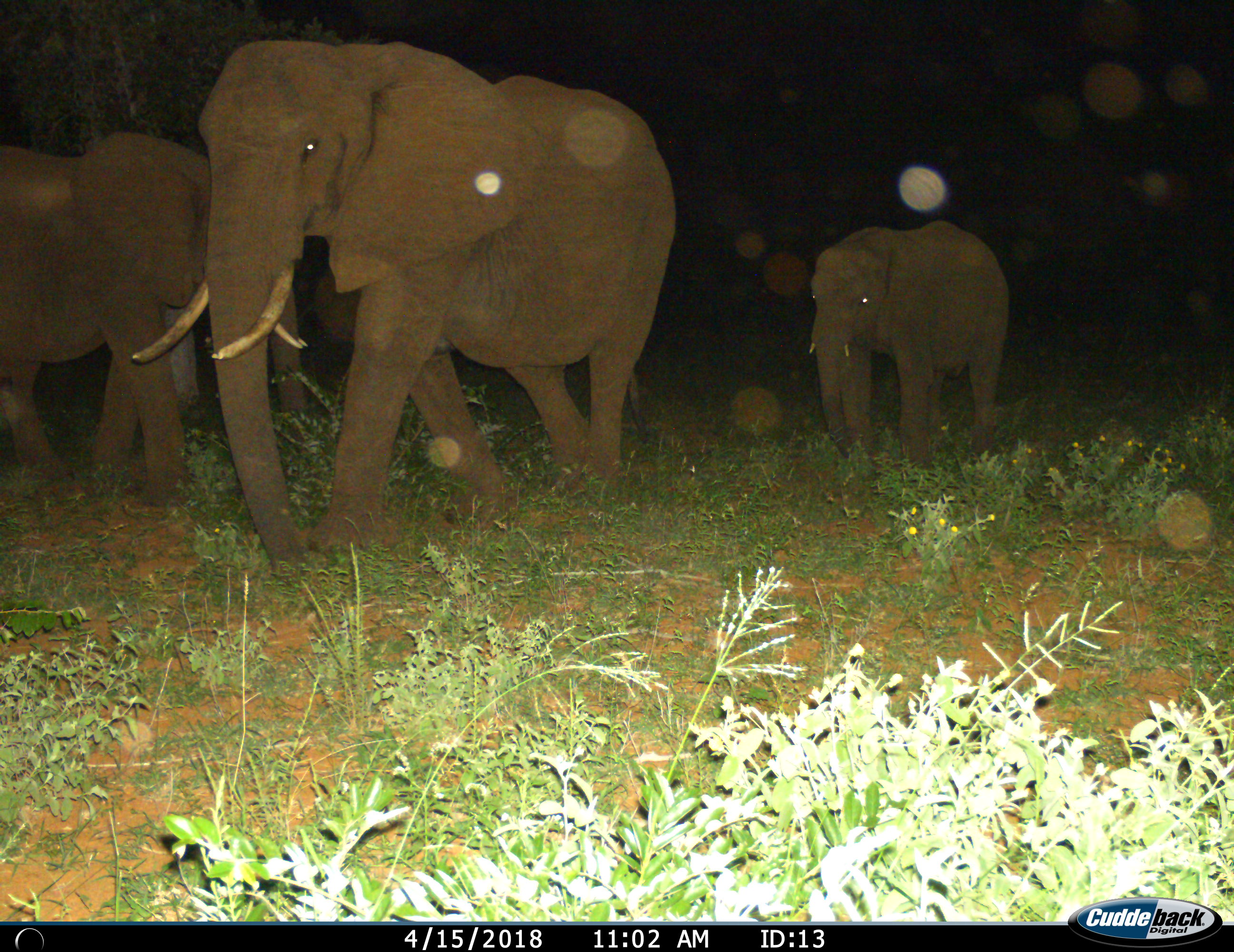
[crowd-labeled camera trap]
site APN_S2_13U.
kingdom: Animalia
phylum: Chordata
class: Mammalia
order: Proboscidea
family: Elephantidae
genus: Loxodonta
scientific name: Loxodonta africana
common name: african bush elephant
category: elephant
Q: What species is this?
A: Elephant (african bush elephant) (Loxodonta africana).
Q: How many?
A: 3.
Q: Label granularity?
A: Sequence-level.